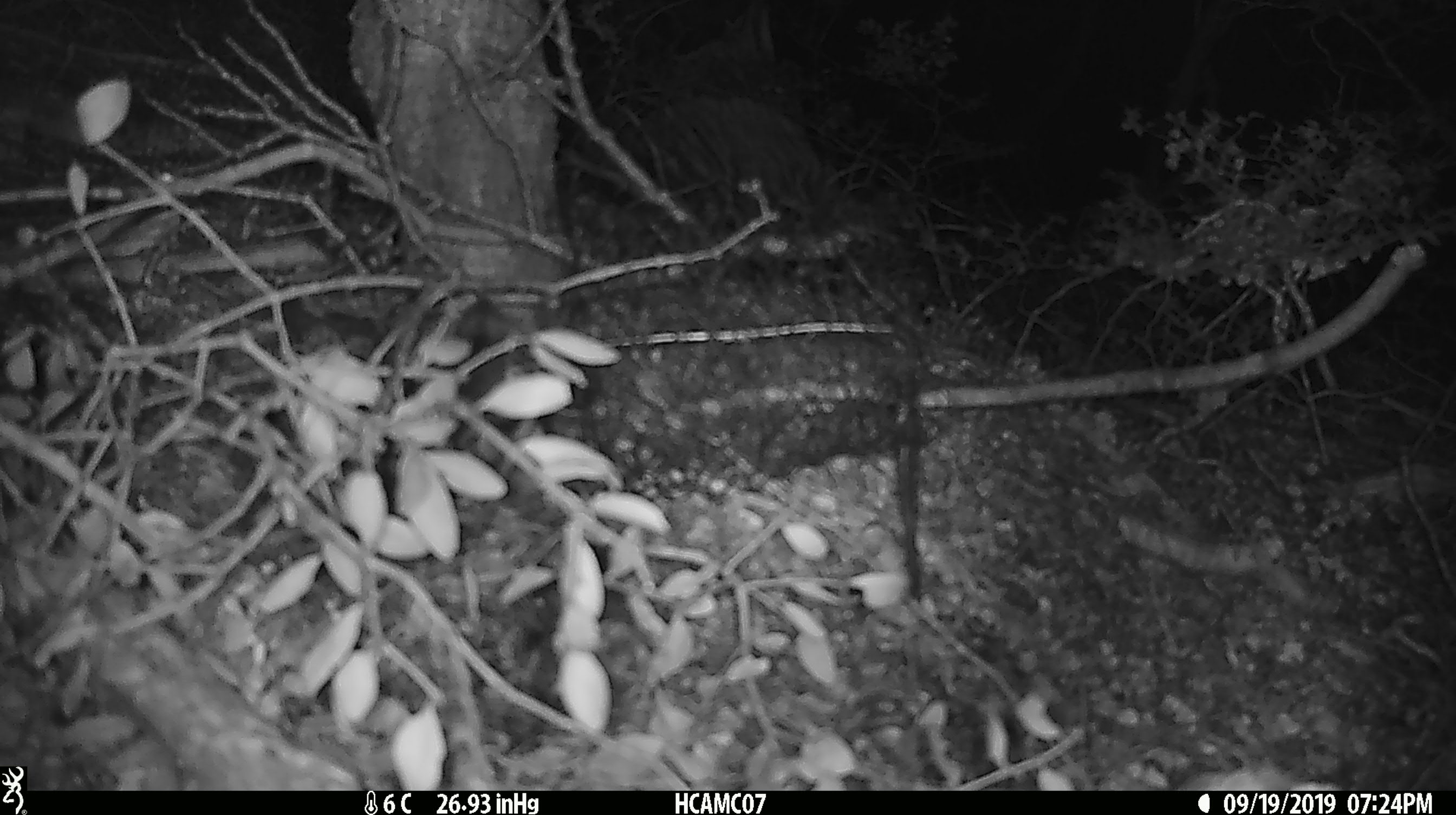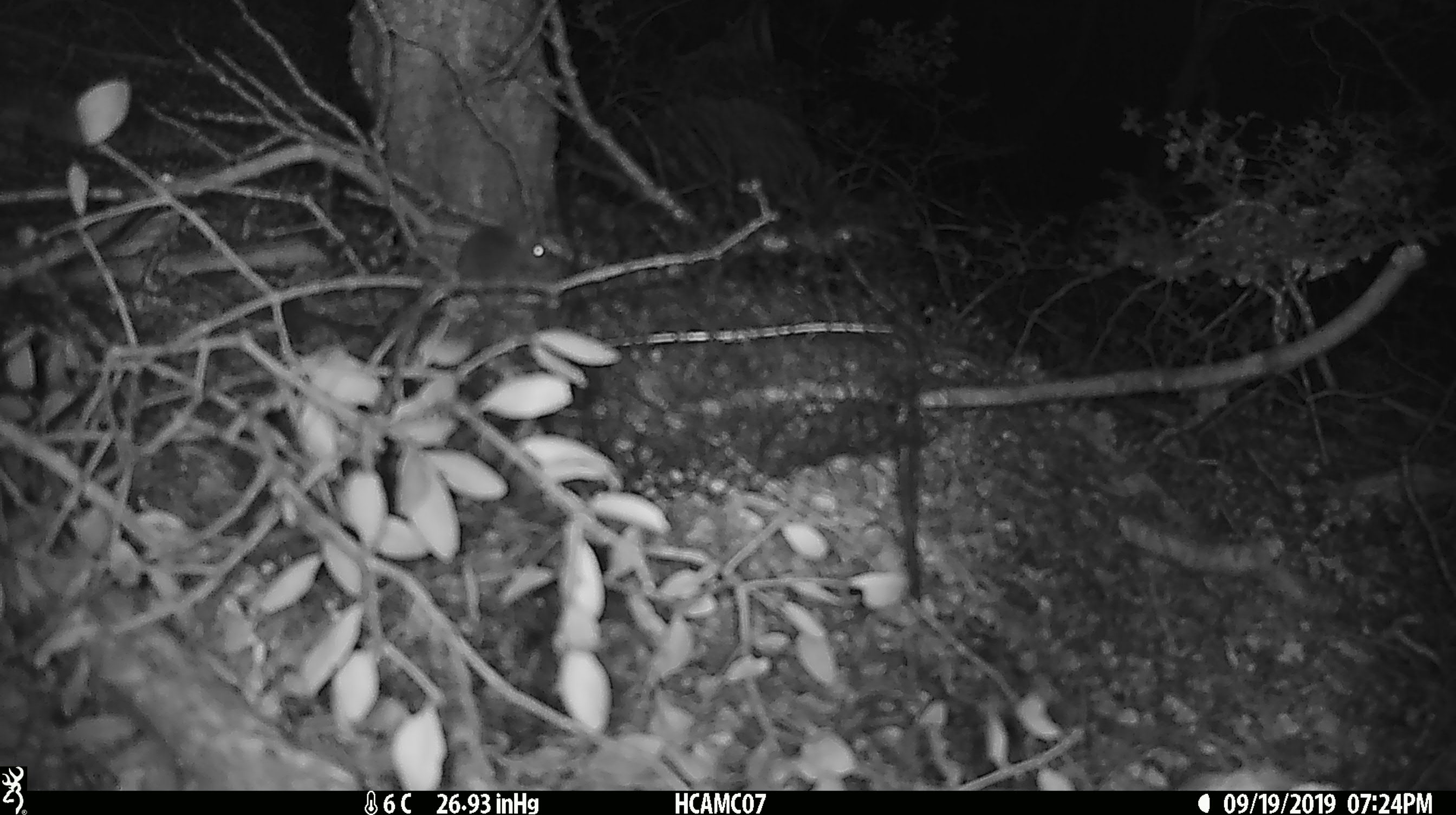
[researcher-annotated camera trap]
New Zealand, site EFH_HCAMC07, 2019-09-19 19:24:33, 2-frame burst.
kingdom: Animalia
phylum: Chordata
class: Mammalia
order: Rodentia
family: Muridae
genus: Mus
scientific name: Mus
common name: mouse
Mouse (Mus).